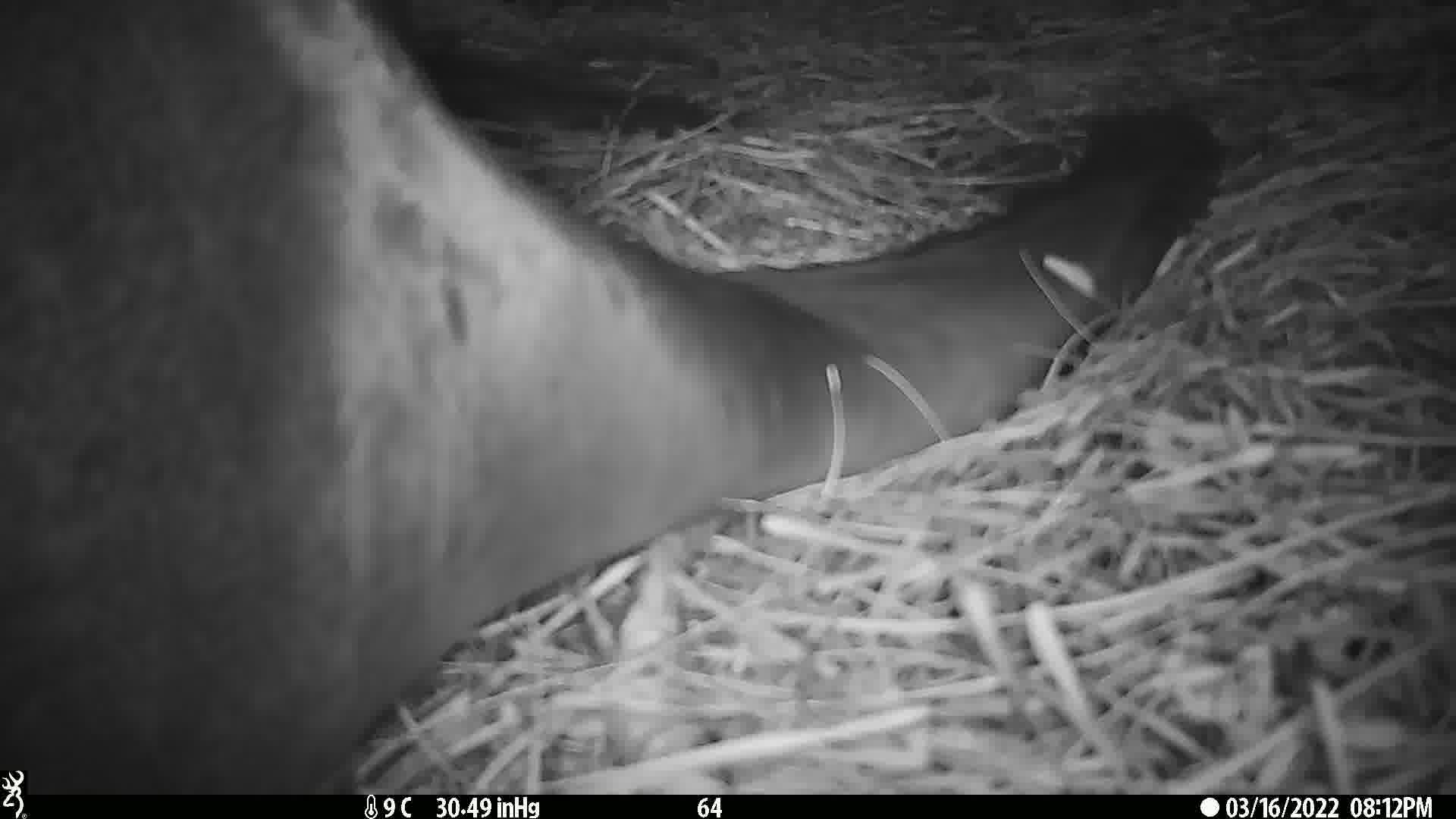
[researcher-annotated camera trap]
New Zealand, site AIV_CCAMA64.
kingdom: Animalia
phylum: Chordata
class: Mammalia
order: Carnivora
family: Otariidae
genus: Phocarctos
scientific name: Phocarctos hookeri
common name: new zealand sea lion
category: sealion